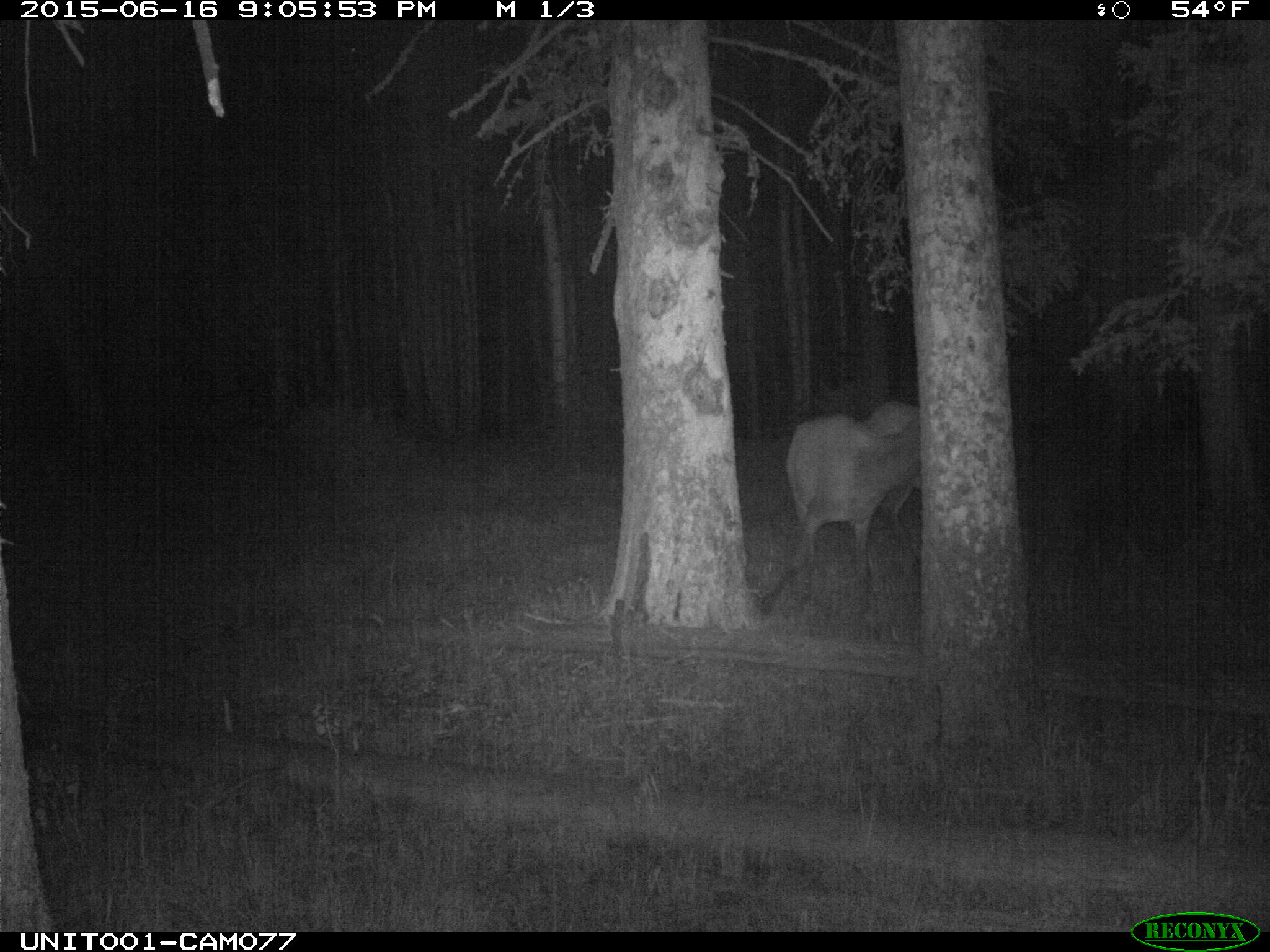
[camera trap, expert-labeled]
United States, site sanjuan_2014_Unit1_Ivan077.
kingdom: Animalia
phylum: Chordata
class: Mammalia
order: Artiodactyla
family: Cervidae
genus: Cervus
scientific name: Cervus elaphus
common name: red deer